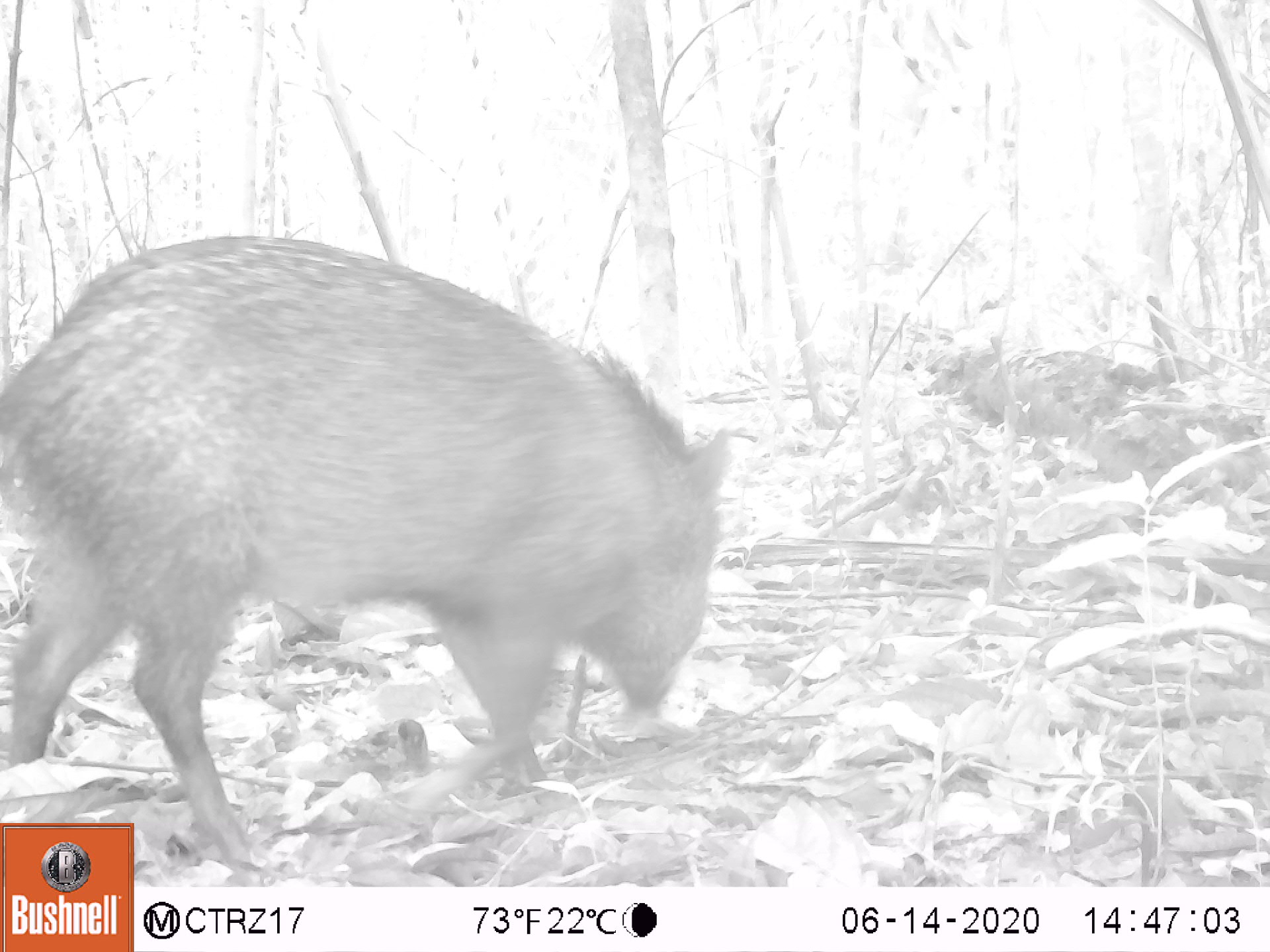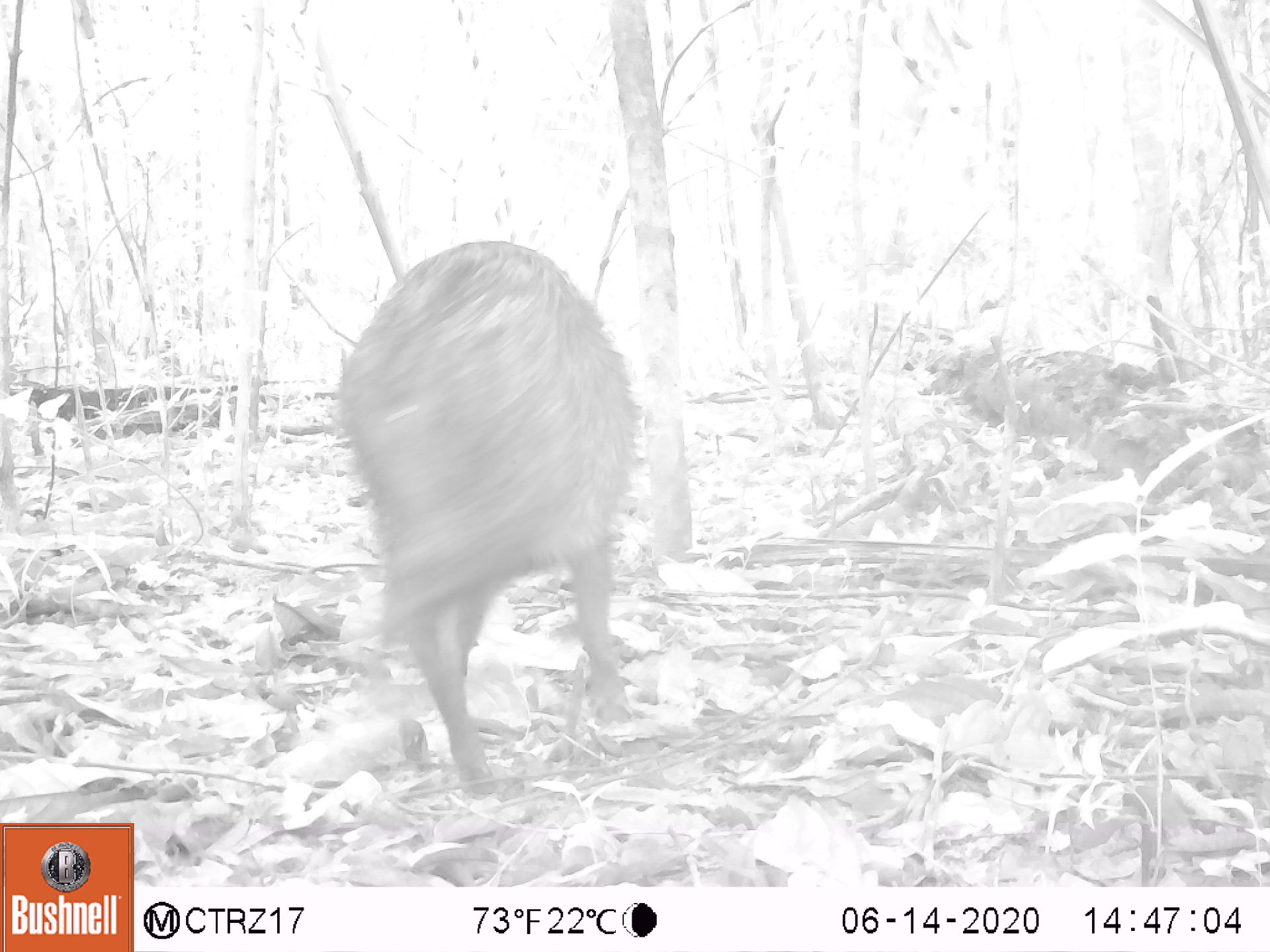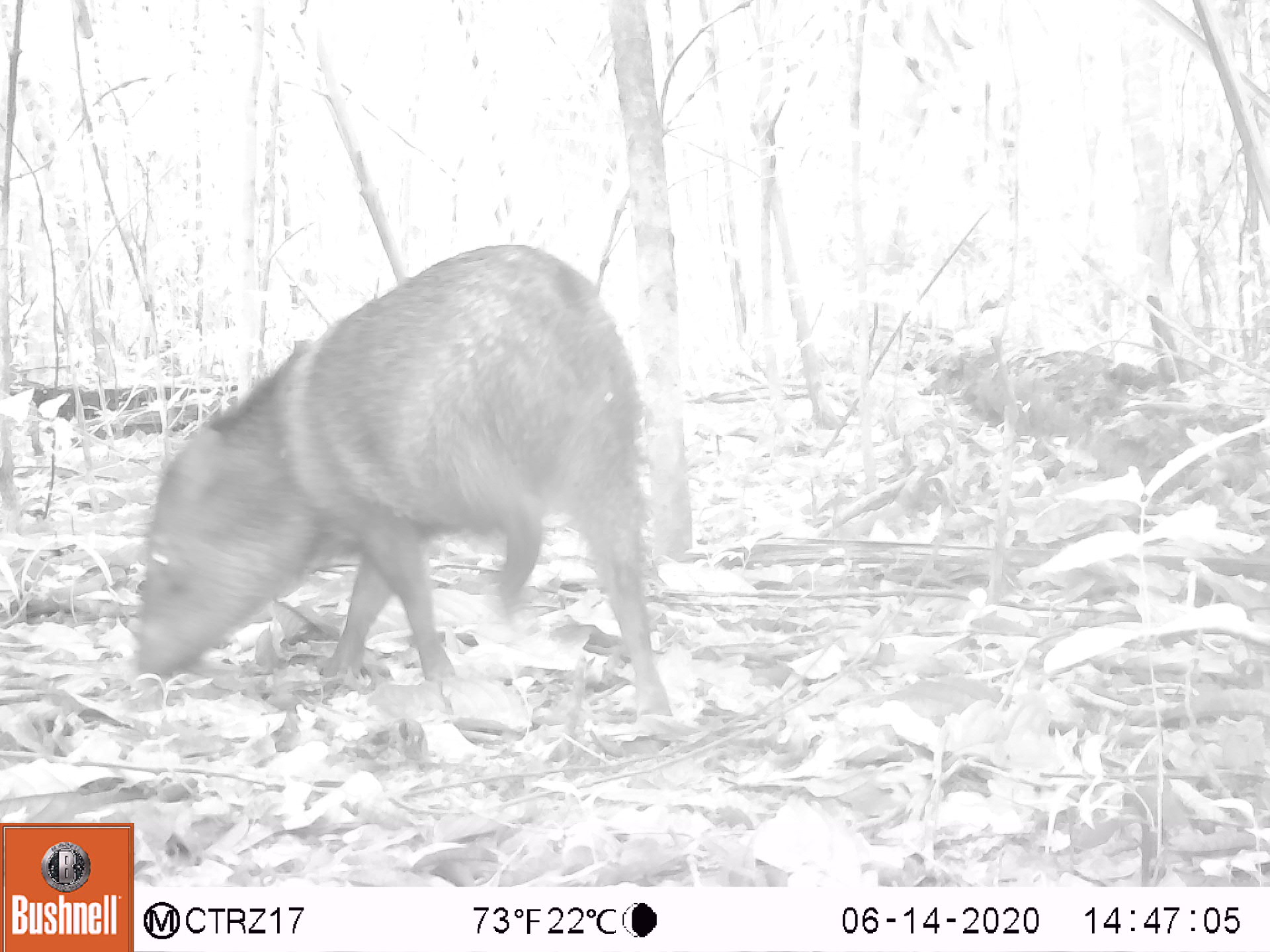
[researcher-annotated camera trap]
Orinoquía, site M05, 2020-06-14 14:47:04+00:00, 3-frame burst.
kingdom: Animalia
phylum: Chordata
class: Mammalia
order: Artiodactyla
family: Tayassuidae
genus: Pecari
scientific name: Pecari tajacu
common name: collared peccary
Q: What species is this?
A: Collared peccary (Pecari tajacu).